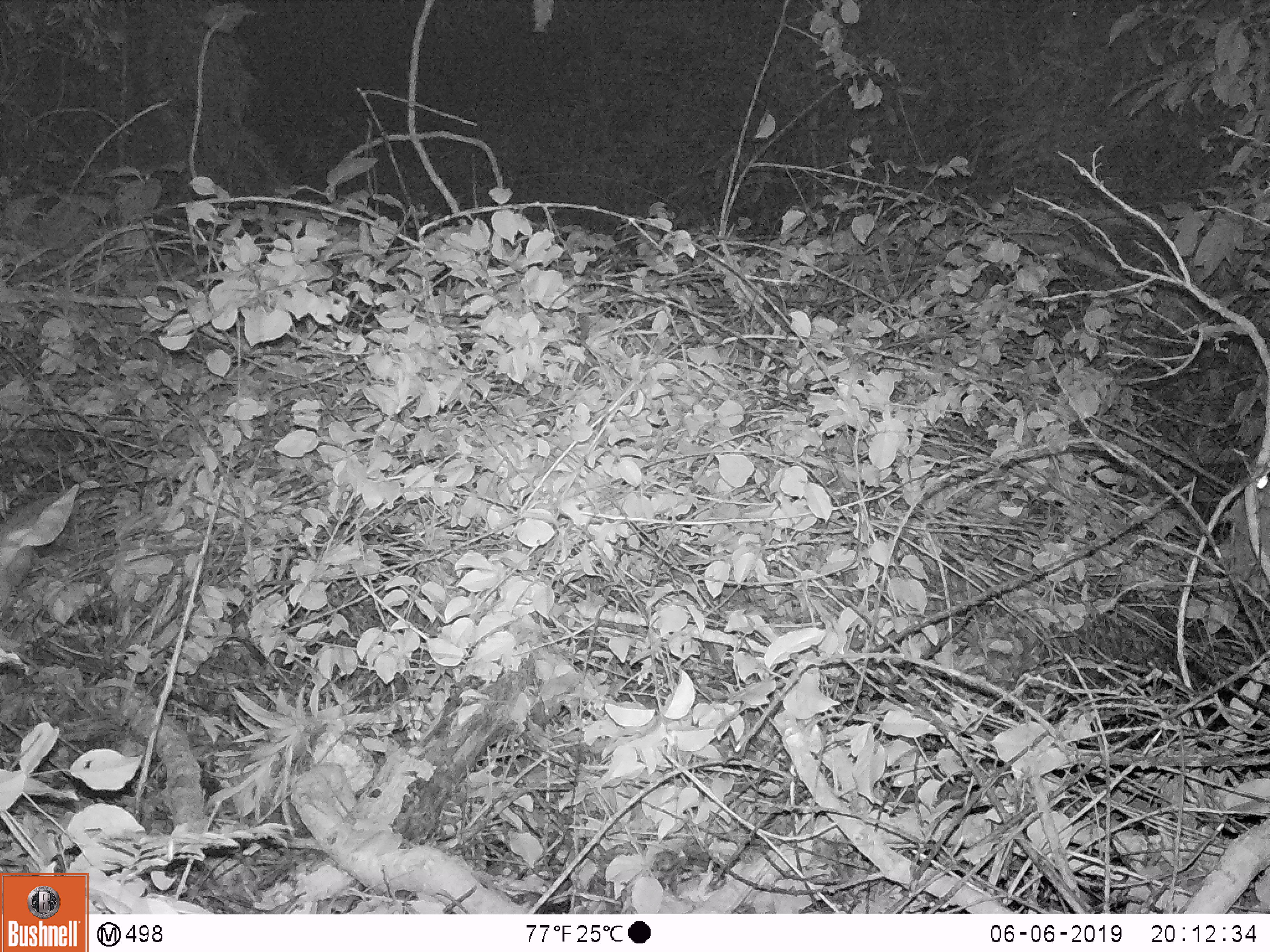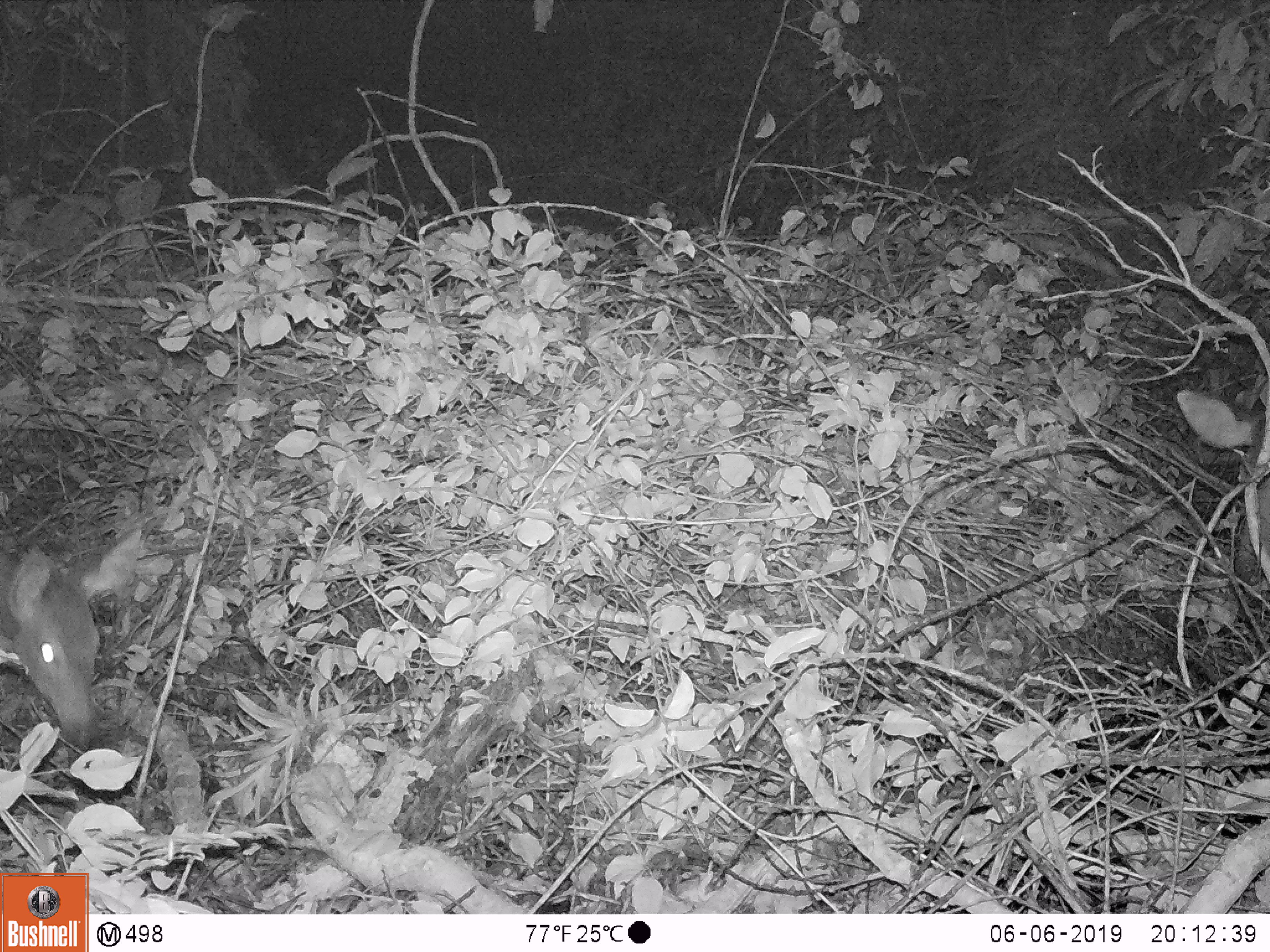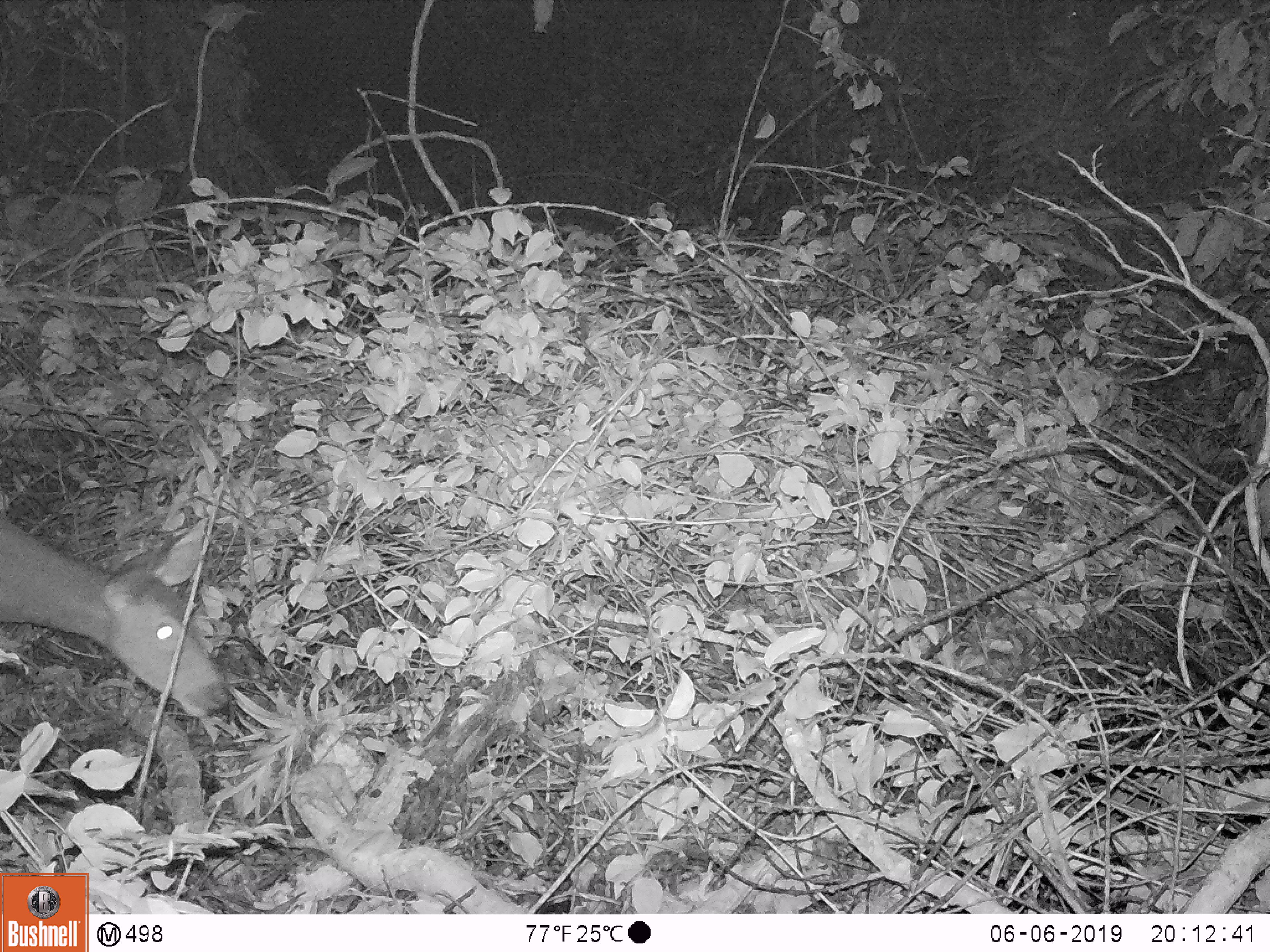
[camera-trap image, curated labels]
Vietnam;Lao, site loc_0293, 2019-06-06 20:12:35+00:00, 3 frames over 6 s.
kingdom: Animalia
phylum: Chordata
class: Mammalia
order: Artiodactyla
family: Cervidae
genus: Rusa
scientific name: Rusa unicolor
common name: sambar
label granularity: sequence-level